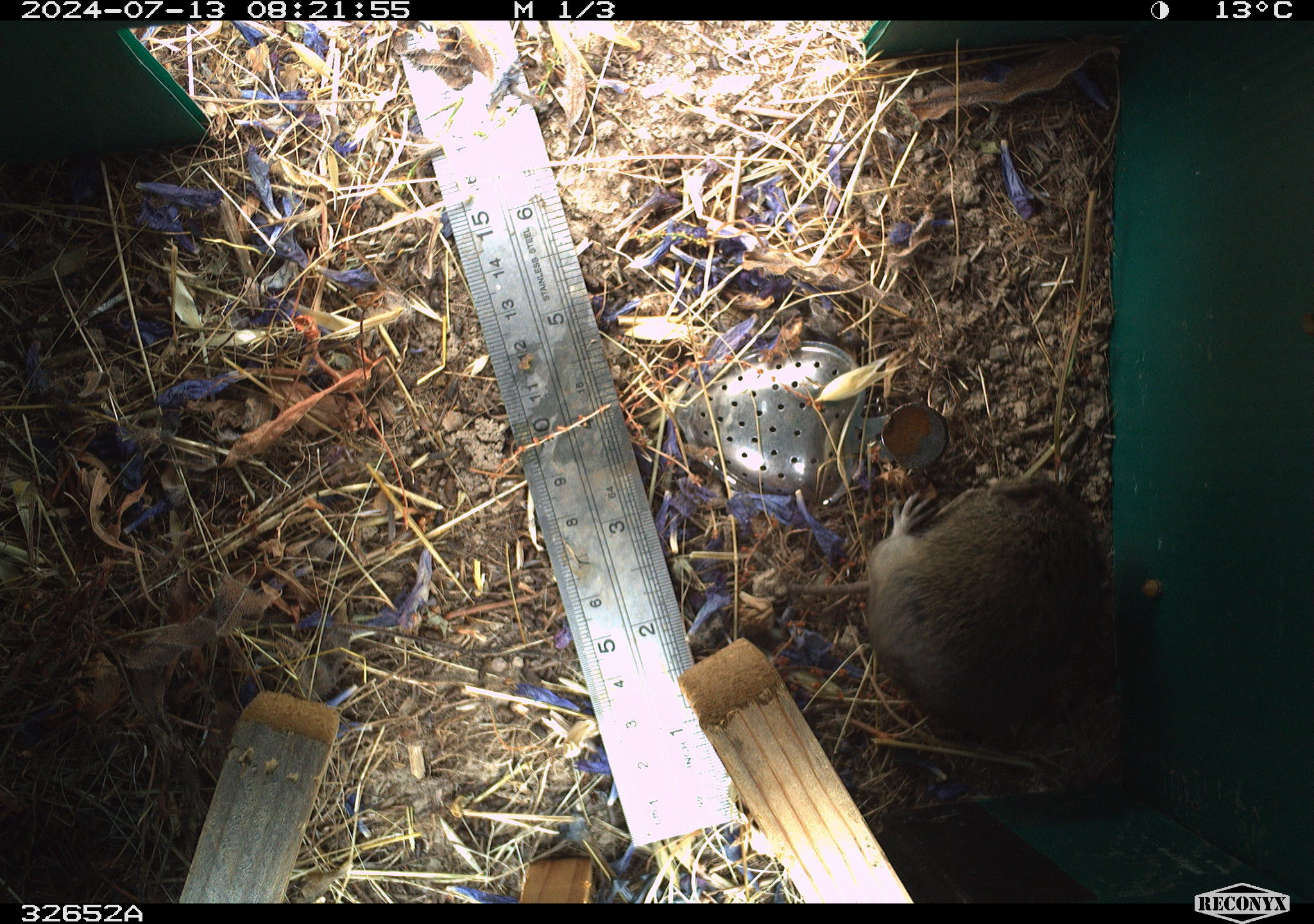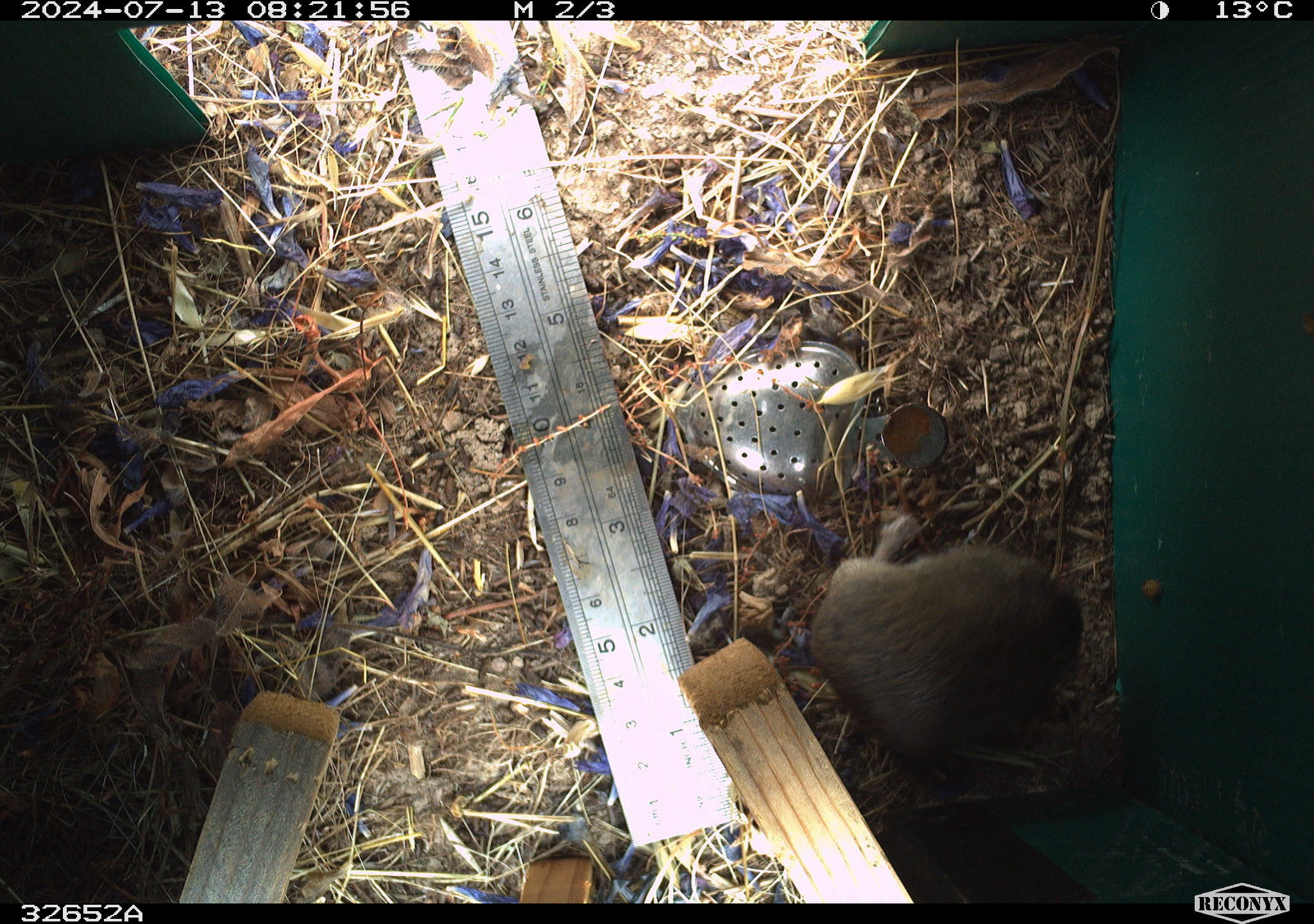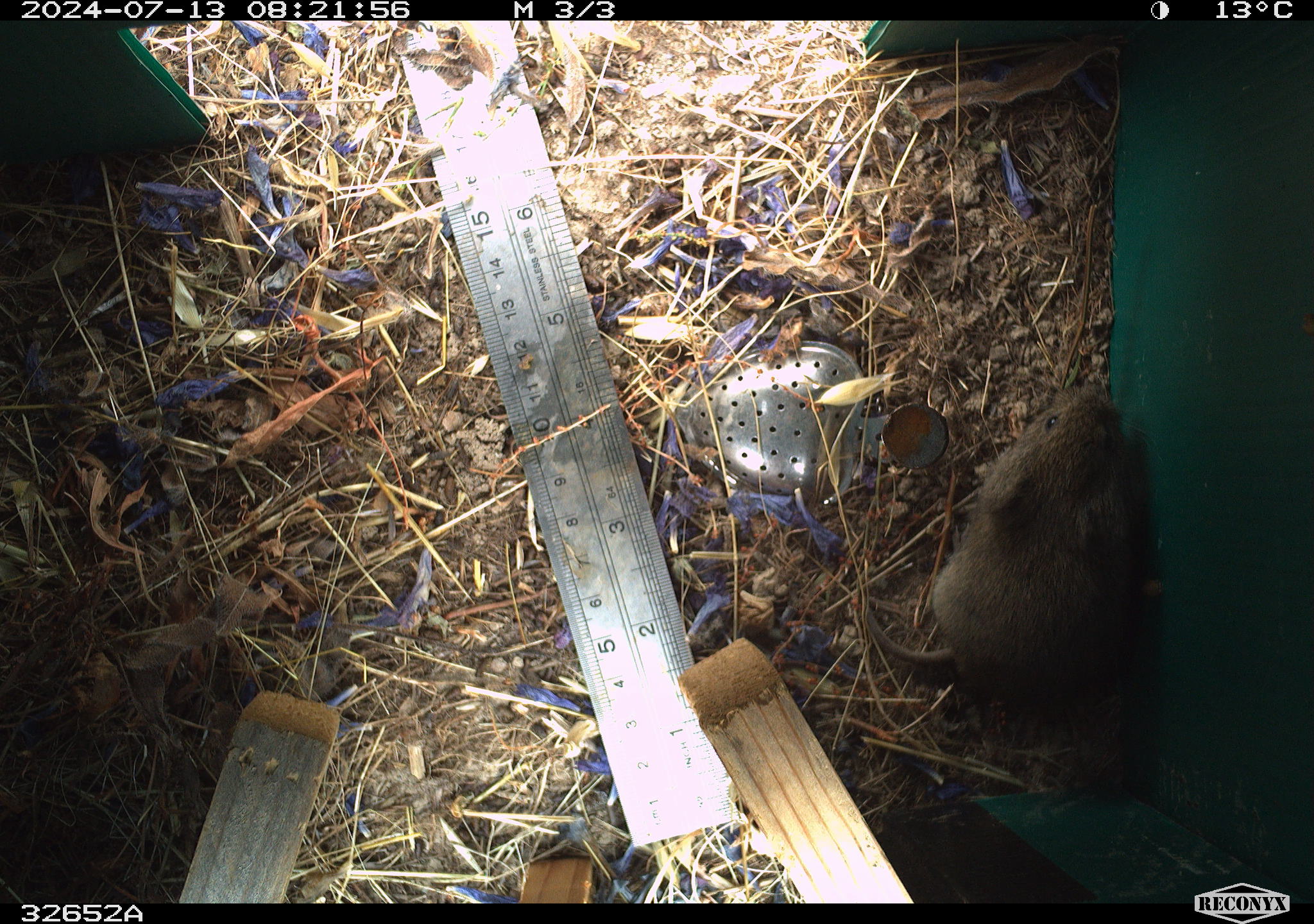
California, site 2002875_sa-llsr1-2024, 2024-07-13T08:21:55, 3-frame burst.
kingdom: Animalia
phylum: Chordata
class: Mammalia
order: Rodentia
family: Cricetidae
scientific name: Arvicolinae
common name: voles, lemmings, and muskrats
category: arvicolinae subfamily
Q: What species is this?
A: Arvicolinae subfamily (voles, lemmings, and muskrats) (Arvicolinae).